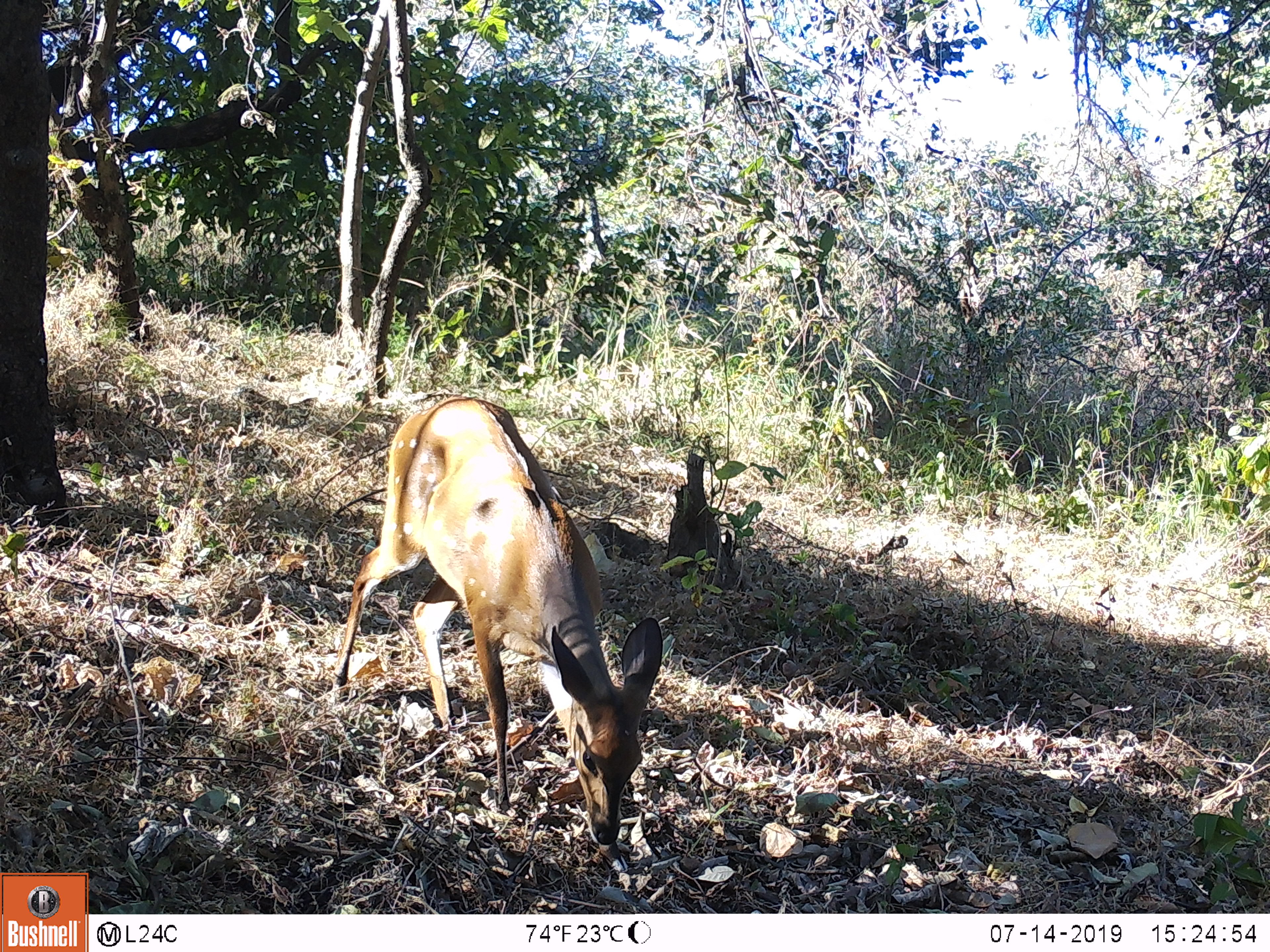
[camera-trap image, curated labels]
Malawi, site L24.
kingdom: Animalia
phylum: Chordata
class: Mammalia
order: Artiodactyla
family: Bovidae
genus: Tragelaphus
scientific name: Tragelaphus sylvaticus sylvaticus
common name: cape bushbuck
Cape bushbuck (Tragelaphus sylvaticus sylvaticus), count 1.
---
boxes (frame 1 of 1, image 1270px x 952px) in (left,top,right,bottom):
cape bushbuck: (330,386,668,861)